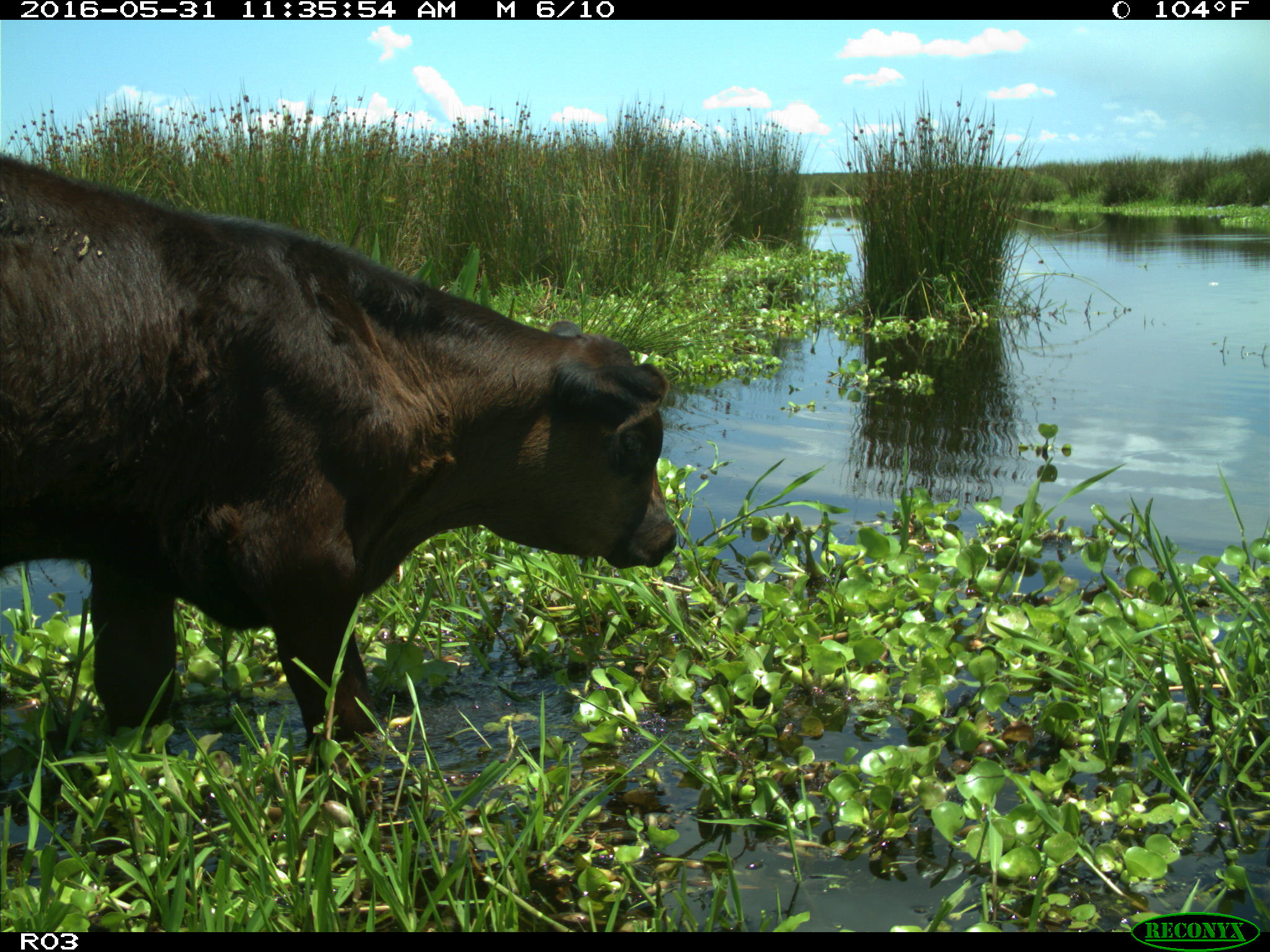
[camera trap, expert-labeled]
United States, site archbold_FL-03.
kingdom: Animalia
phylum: Chordata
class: Mammalia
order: Artiodactyla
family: Bovidae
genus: Bos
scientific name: Bos taurus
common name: domestic cow